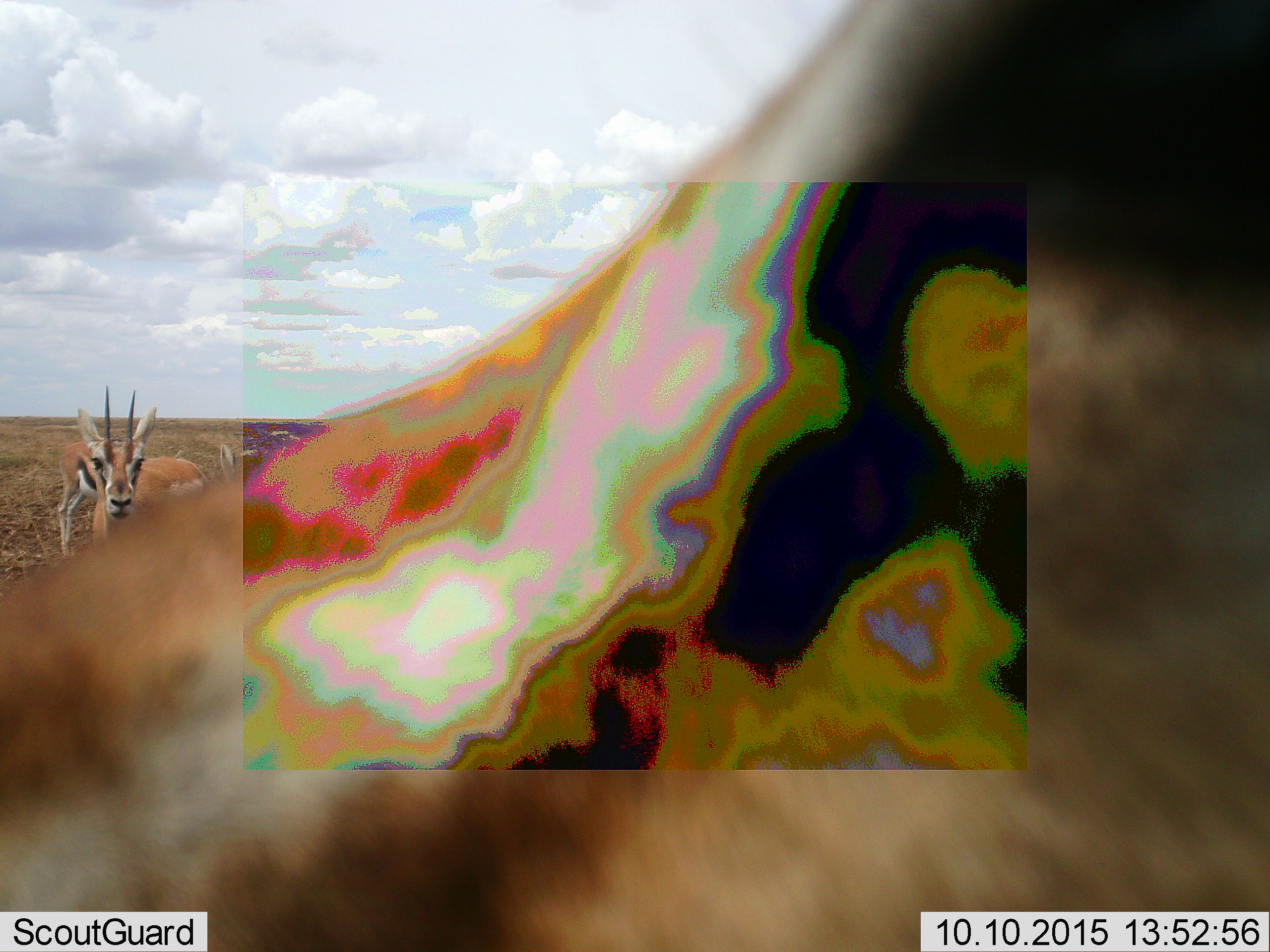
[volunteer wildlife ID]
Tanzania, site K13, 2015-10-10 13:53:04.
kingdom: Animalia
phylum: Chordata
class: Mammalia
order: Artiodactyla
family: Bovidae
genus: Eudorcas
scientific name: Eudorcas thomsonii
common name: thomson's gazelle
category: gazellethomsons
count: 3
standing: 100%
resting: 0%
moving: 33%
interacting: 0%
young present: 0%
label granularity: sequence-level